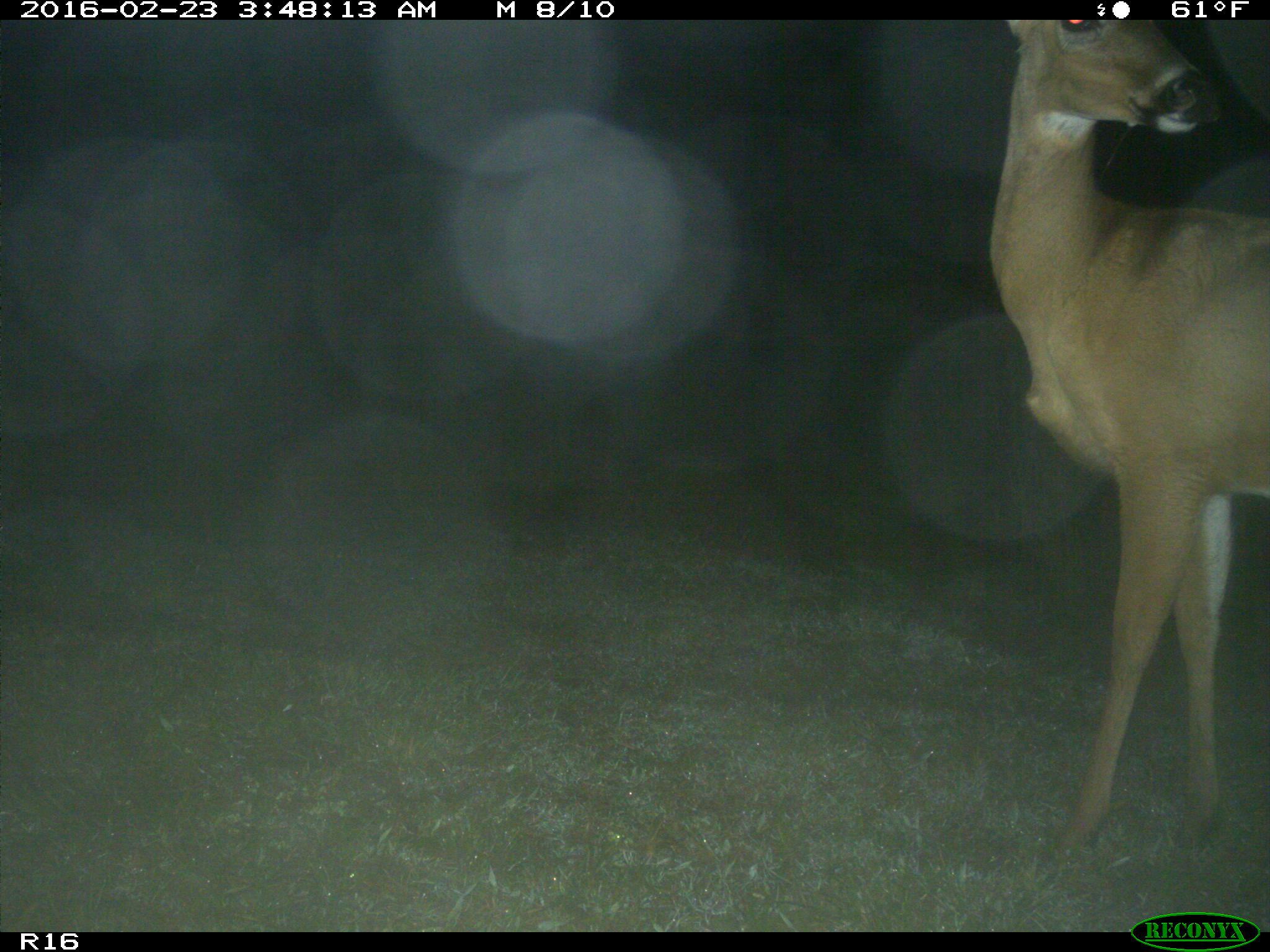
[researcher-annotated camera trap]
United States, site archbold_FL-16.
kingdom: Animalia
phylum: Chordata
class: Mammalia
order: Artiodactyla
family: Cervidae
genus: Odocoileus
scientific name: Odocoileus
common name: deer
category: unidentified deer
Unidentified deer (deer) (Odocoileus).